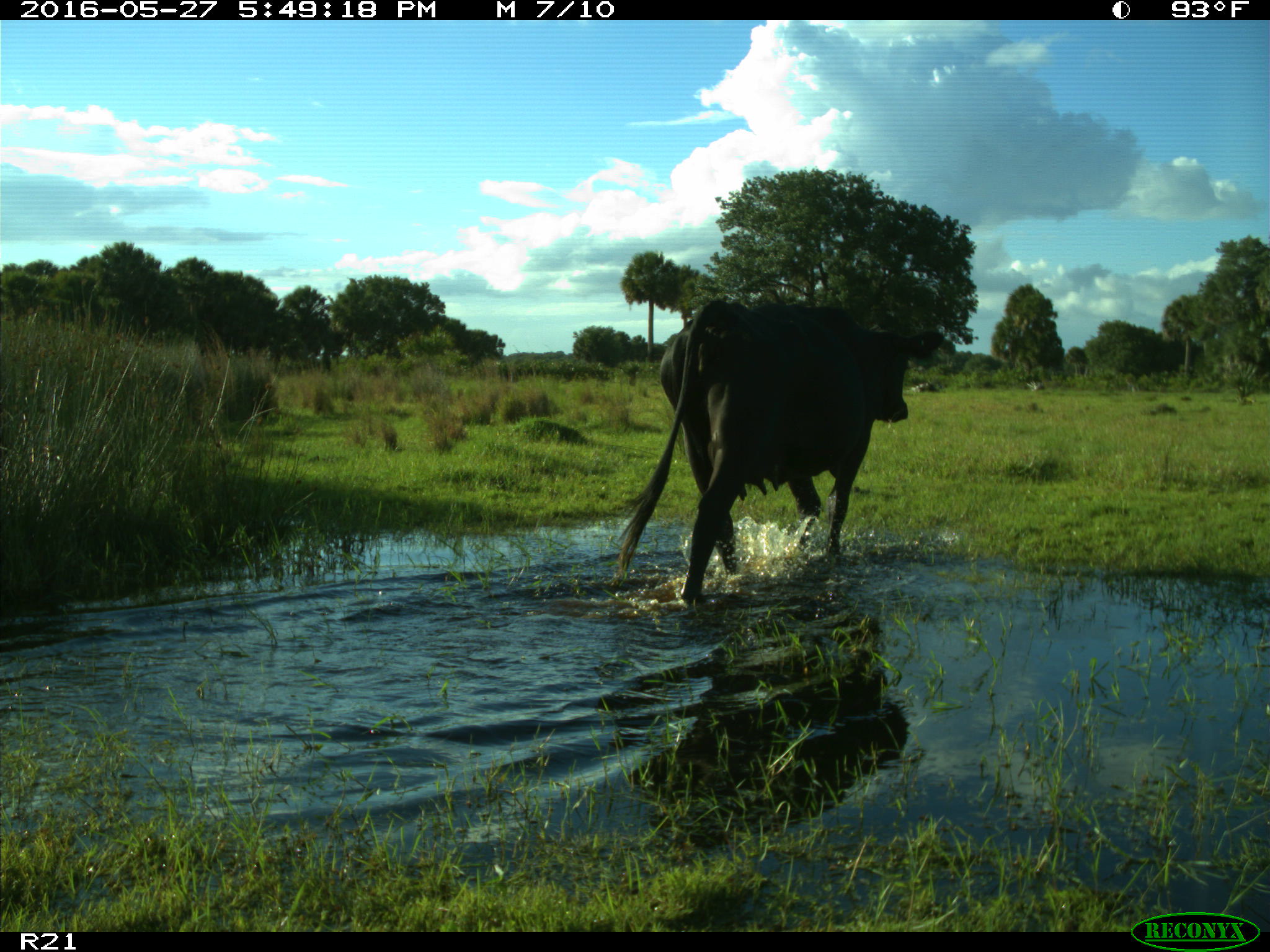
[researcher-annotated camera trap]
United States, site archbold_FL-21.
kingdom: Animalia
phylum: Chordata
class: Mammalia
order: Artiodactyla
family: Bovidae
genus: Bos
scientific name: Bos taurus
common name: domestic cow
Bos taurus (domestic cow).